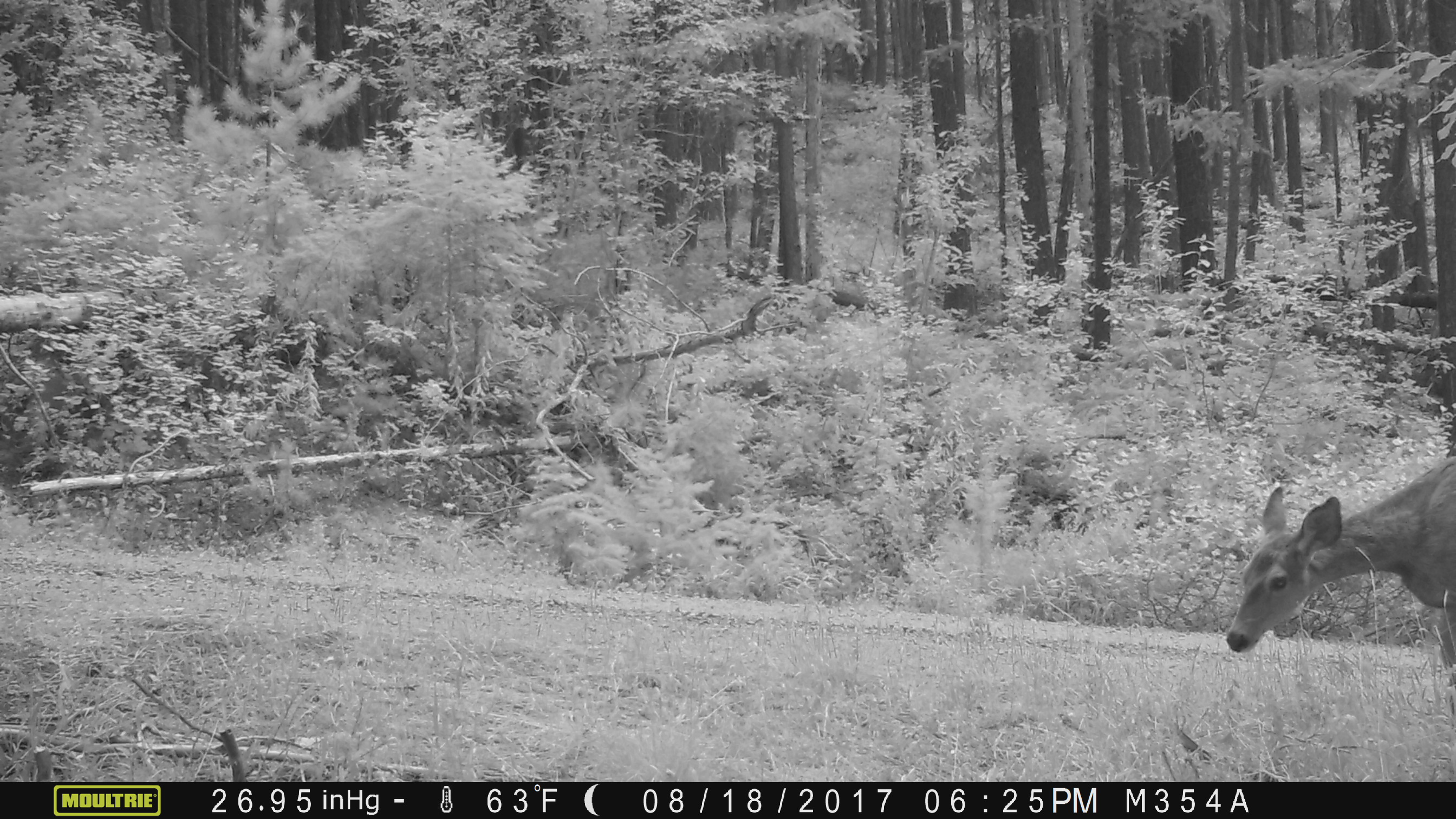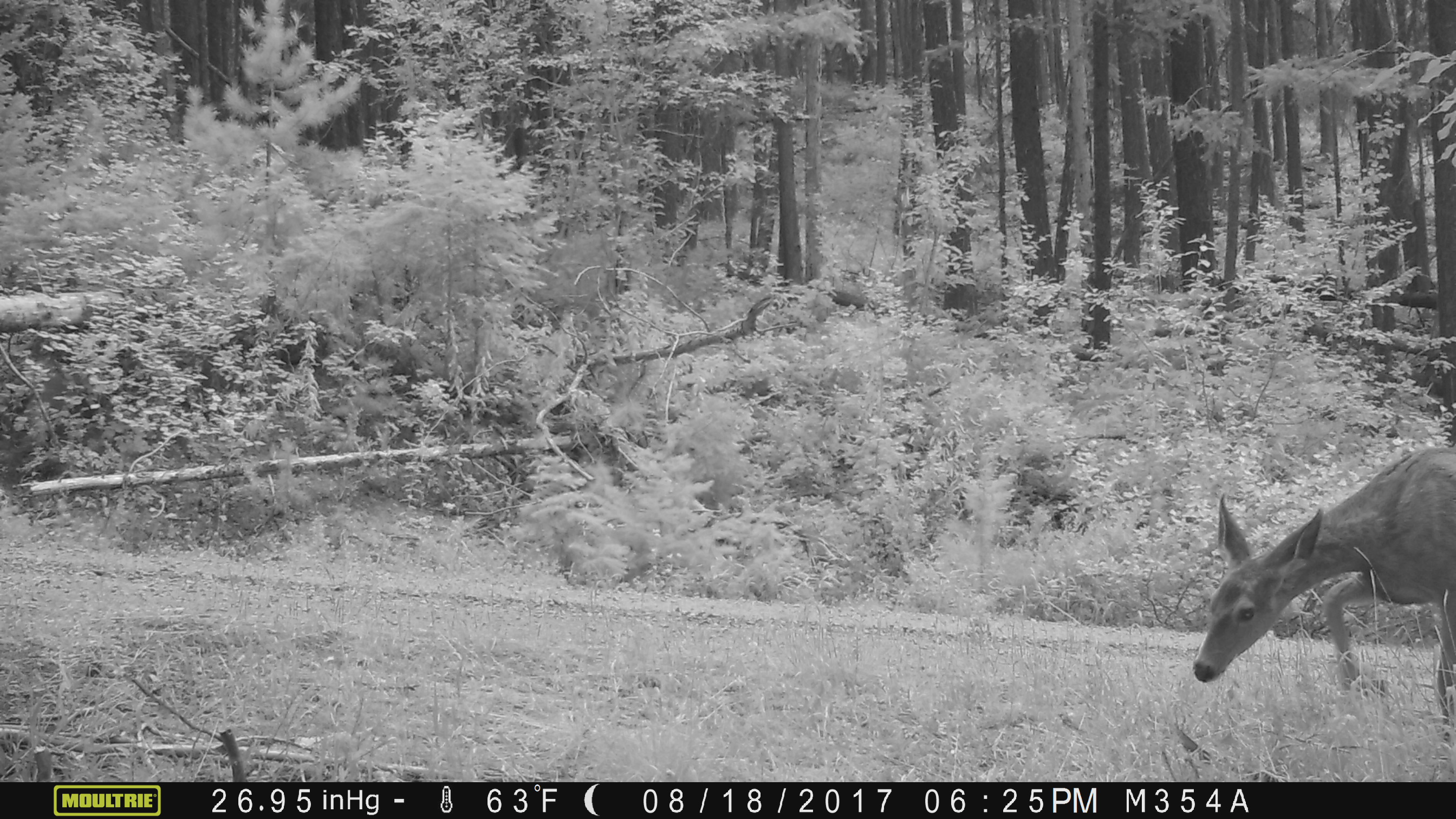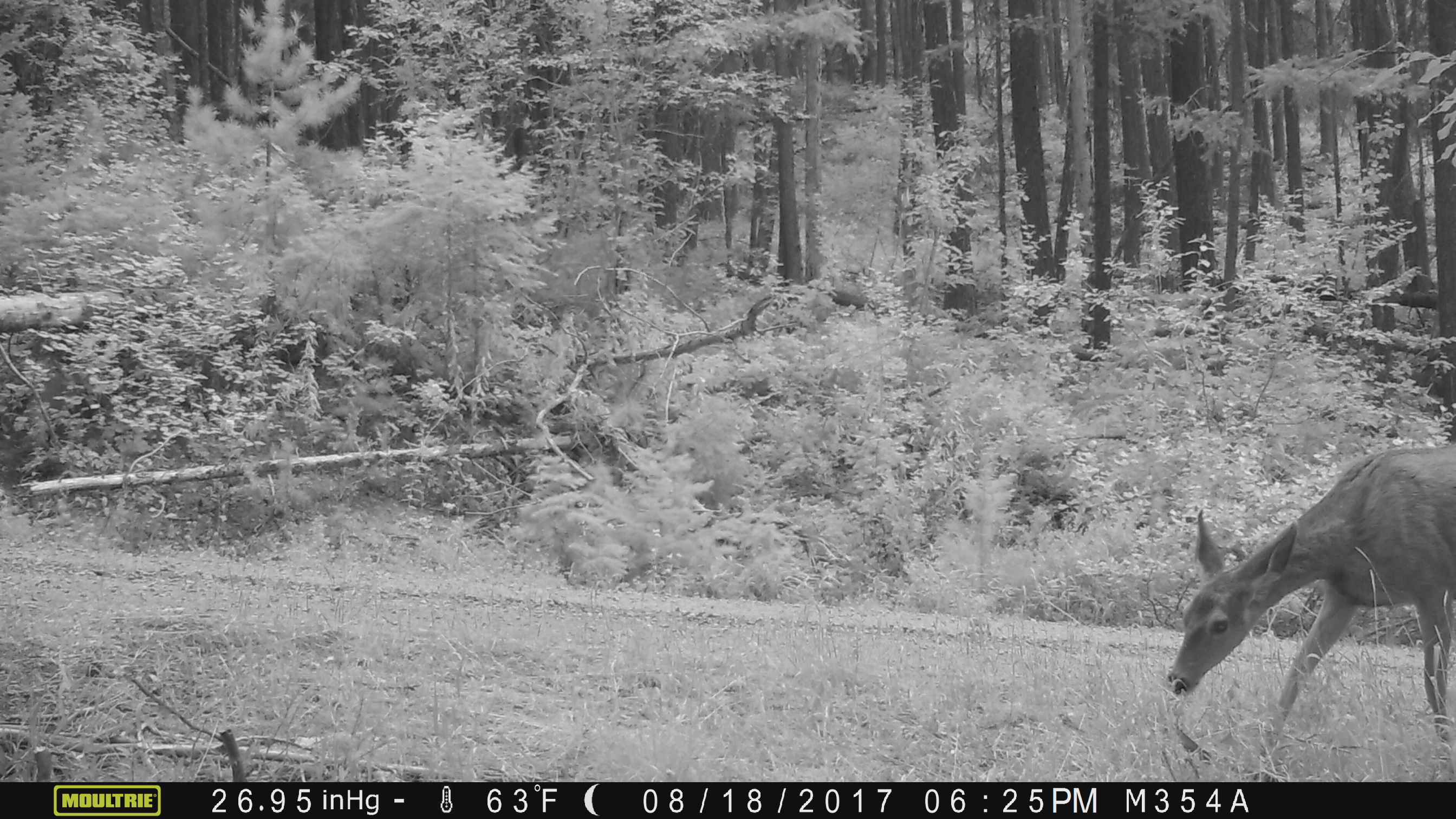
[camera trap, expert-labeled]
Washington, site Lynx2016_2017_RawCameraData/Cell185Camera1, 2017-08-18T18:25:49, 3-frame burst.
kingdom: Animalia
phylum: Chordata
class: Mammalia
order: Artiodactyla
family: Cervidae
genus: Odocoileus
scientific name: Odocoileus hemionus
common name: mule deer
Odocoileus hemionus (mule deer). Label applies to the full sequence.